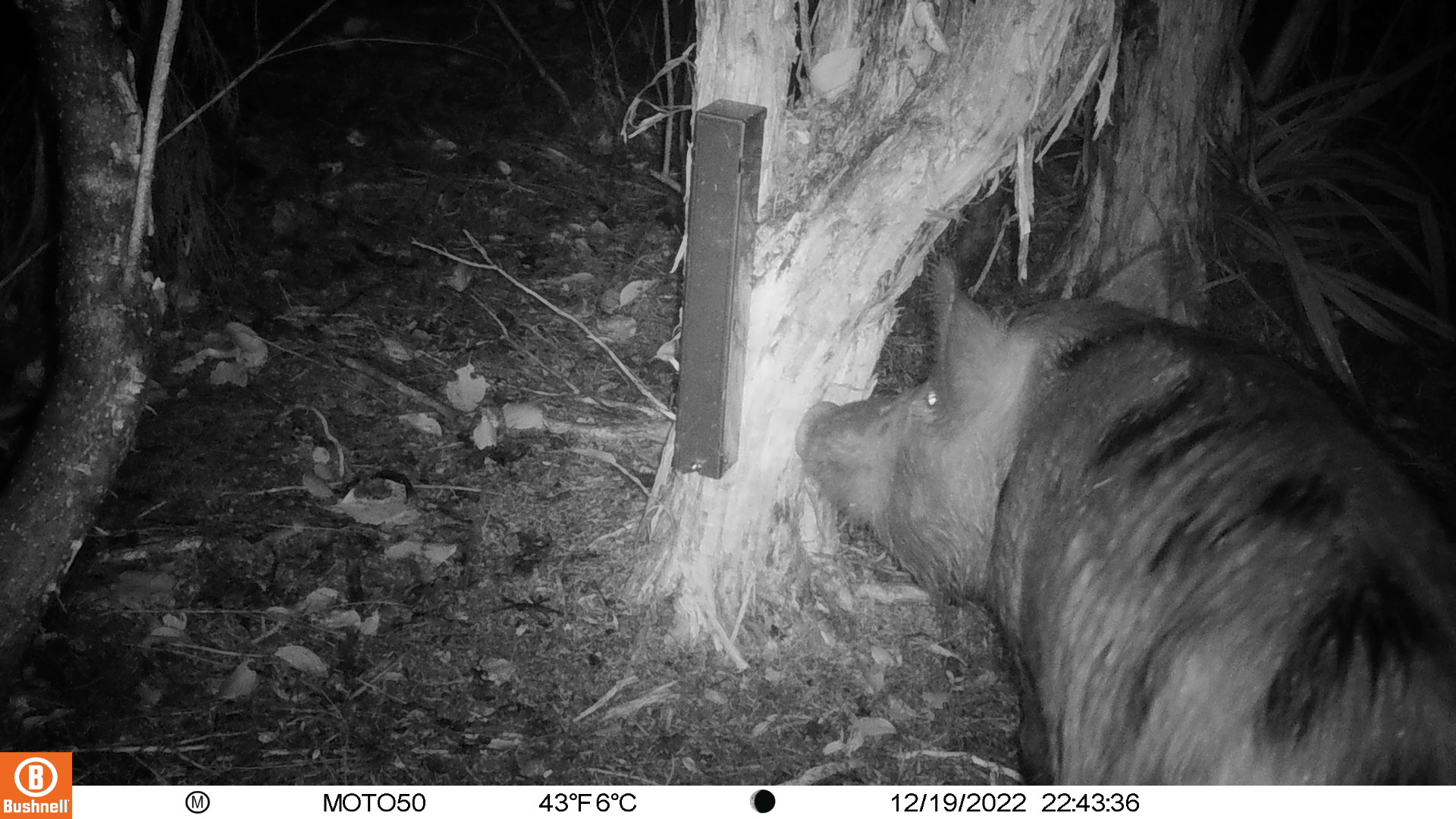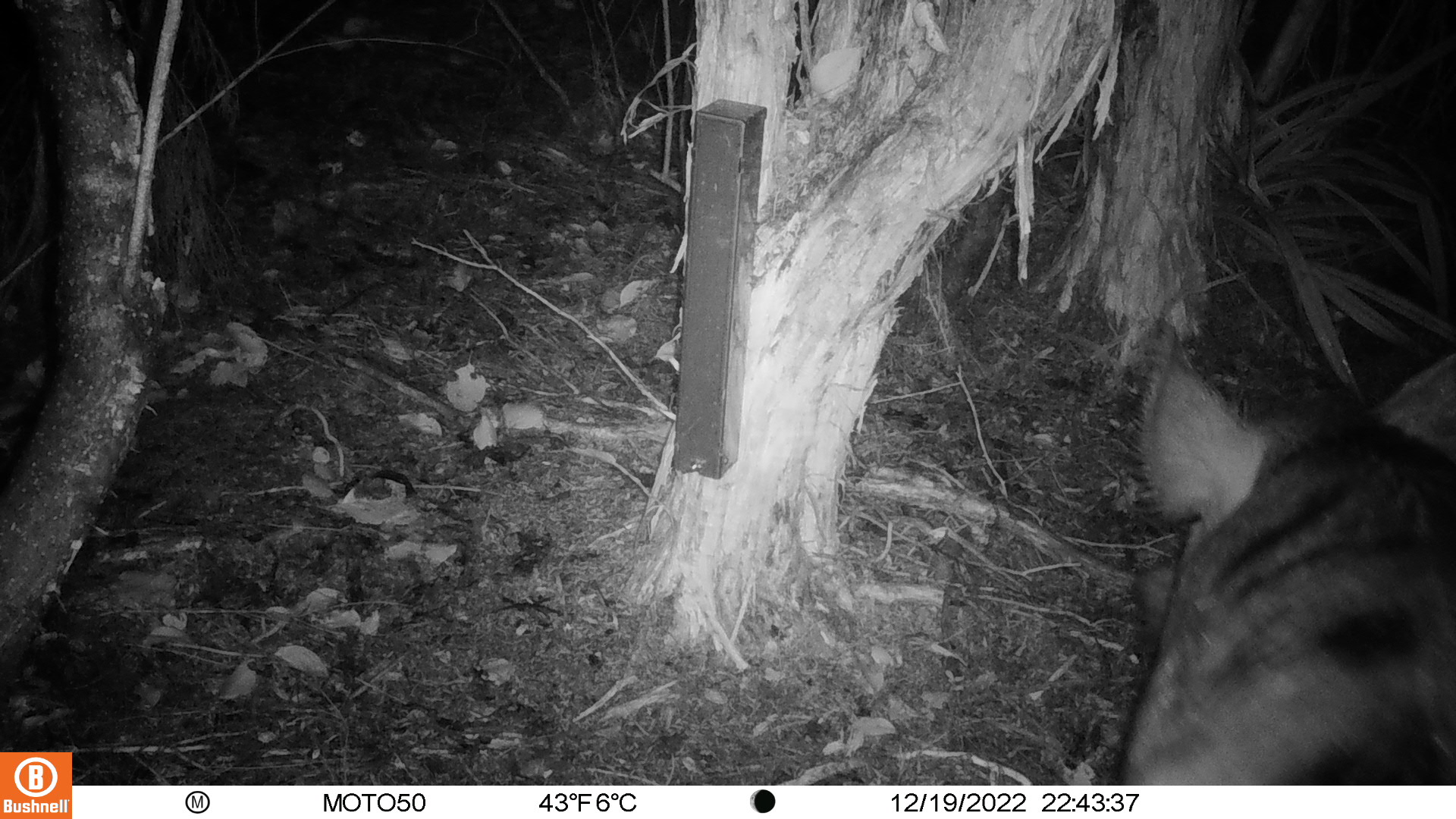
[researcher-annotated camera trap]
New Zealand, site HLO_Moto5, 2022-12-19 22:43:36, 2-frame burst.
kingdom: Animalia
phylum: Chordata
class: Mammalia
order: Artiodactyla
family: Suidae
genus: Sus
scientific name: Sus scrofa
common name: pig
Pig (Sus scrofa).